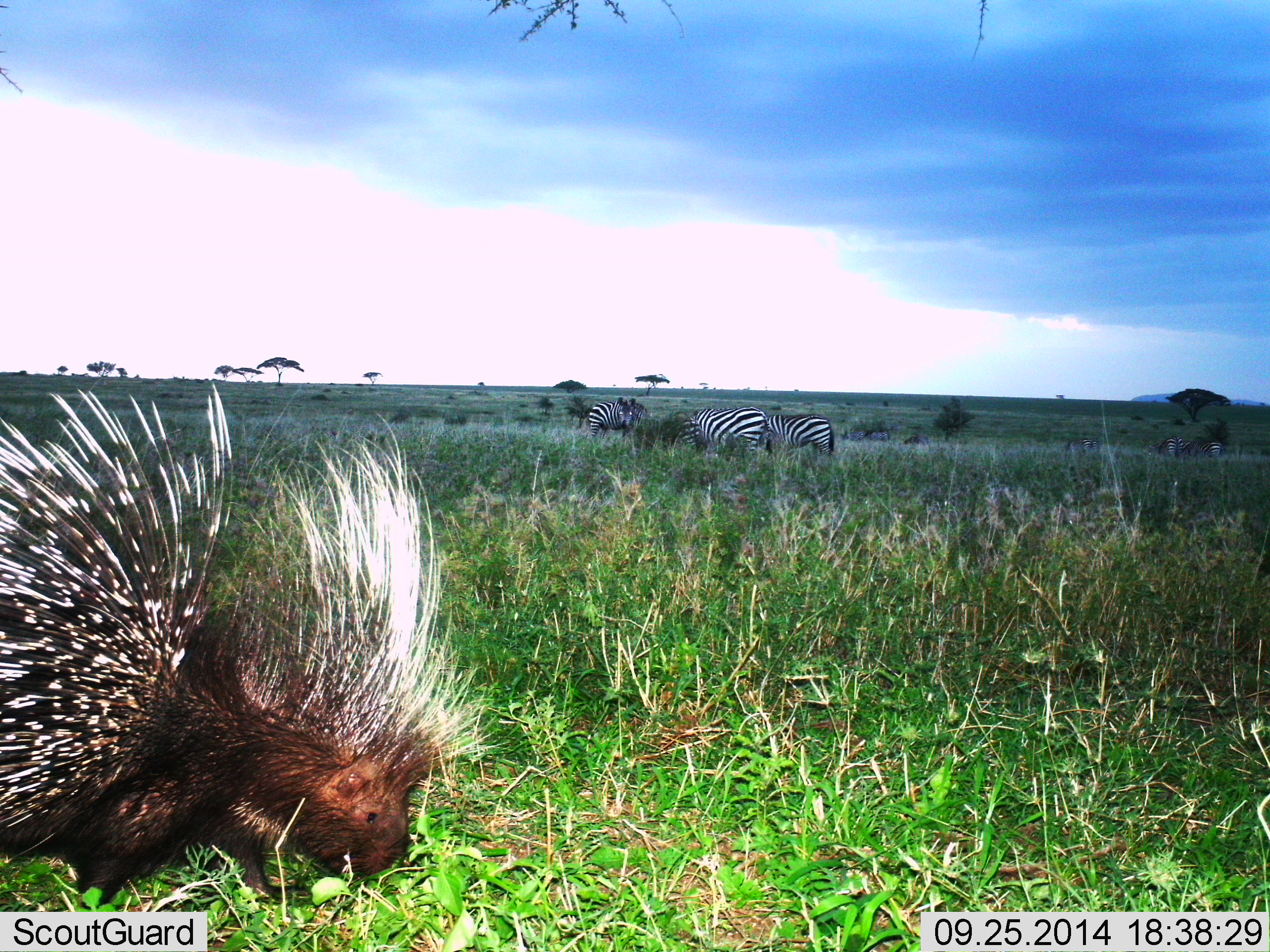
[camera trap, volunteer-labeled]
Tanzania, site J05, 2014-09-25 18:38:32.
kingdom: Animalia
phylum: Chordata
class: Mammalia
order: Rodentia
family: Hystricidae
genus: Hystrix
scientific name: Hystrix cristata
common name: crested porcupine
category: porcupine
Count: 1.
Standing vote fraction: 18%.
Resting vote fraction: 0%.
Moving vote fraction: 36%.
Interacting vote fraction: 0%.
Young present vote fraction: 0%.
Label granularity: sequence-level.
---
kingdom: Animalia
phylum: Chordata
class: Mammalia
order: Perissodactyla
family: Equidae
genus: Equus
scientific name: Equus quagga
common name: plains zebra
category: zebra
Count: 3.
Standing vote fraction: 60%.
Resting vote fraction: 0%.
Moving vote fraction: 0%.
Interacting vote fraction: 0%.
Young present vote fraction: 0%.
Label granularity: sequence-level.